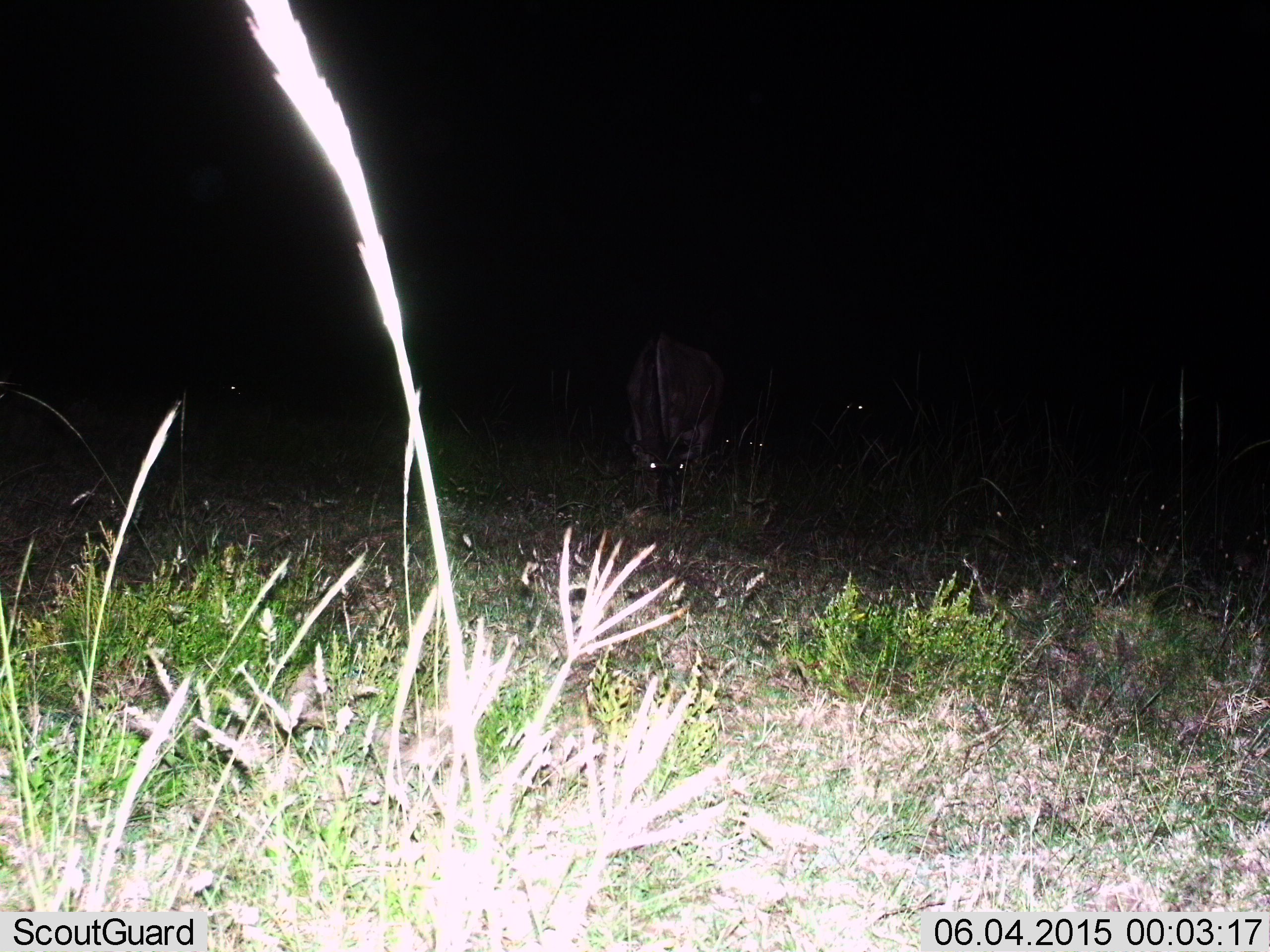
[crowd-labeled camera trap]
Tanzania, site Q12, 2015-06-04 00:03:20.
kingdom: Animalia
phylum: Chordata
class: Mammalia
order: Artiodactyla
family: Bovidae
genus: Connochaetes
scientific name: Connochaetes taurinus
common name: blue wildebeest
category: wildebeest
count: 4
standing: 60%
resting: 20%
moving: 0%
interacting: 0%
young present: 0%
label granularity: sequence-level